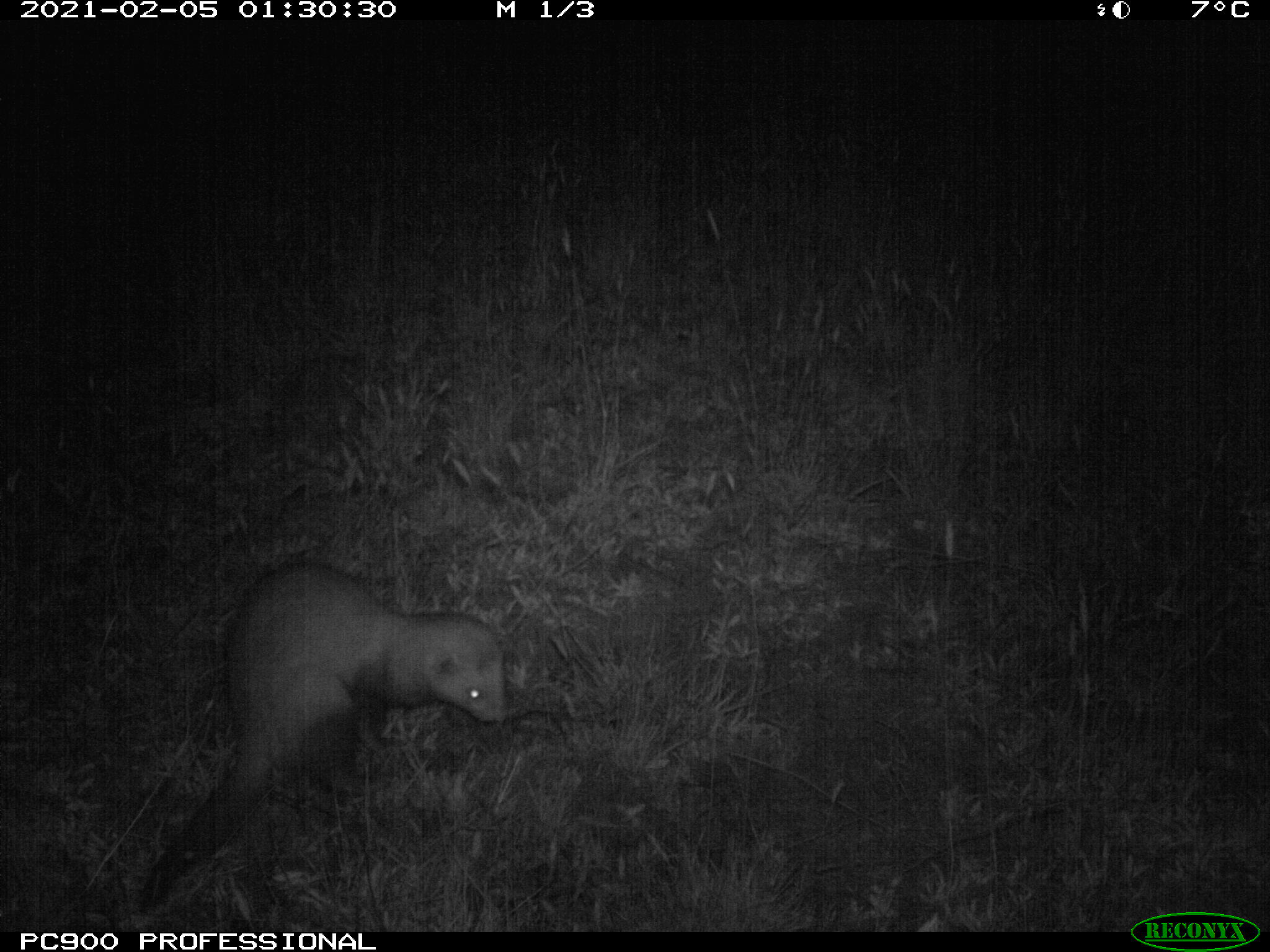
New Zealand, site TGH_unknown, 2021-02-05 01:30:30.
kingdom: Animalia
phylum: Chordata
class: Mammalia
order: Carnivora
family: Mustelidae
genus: Mustela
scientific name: Mustela furo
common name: ferret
Ferret (Mustela furo).